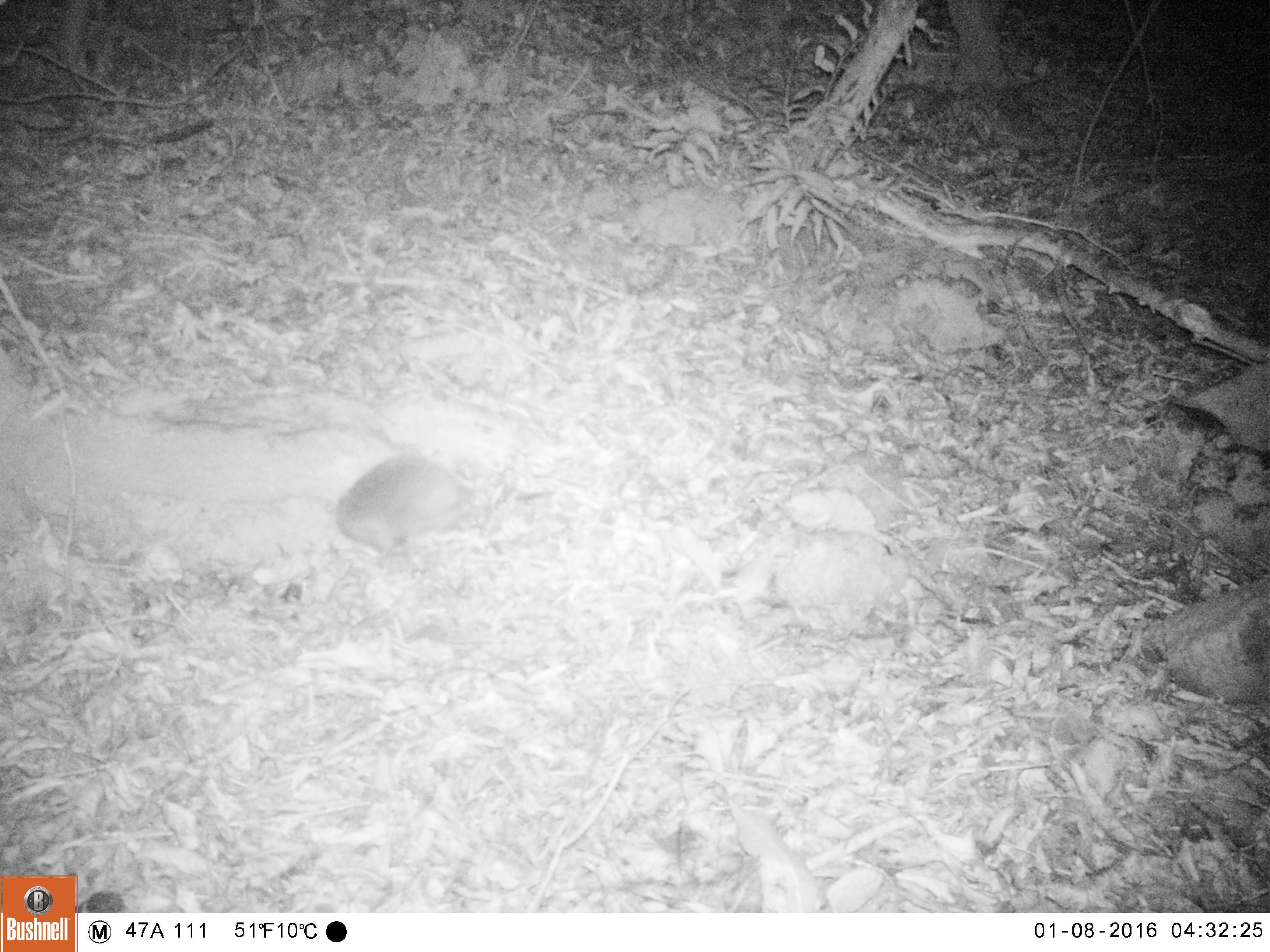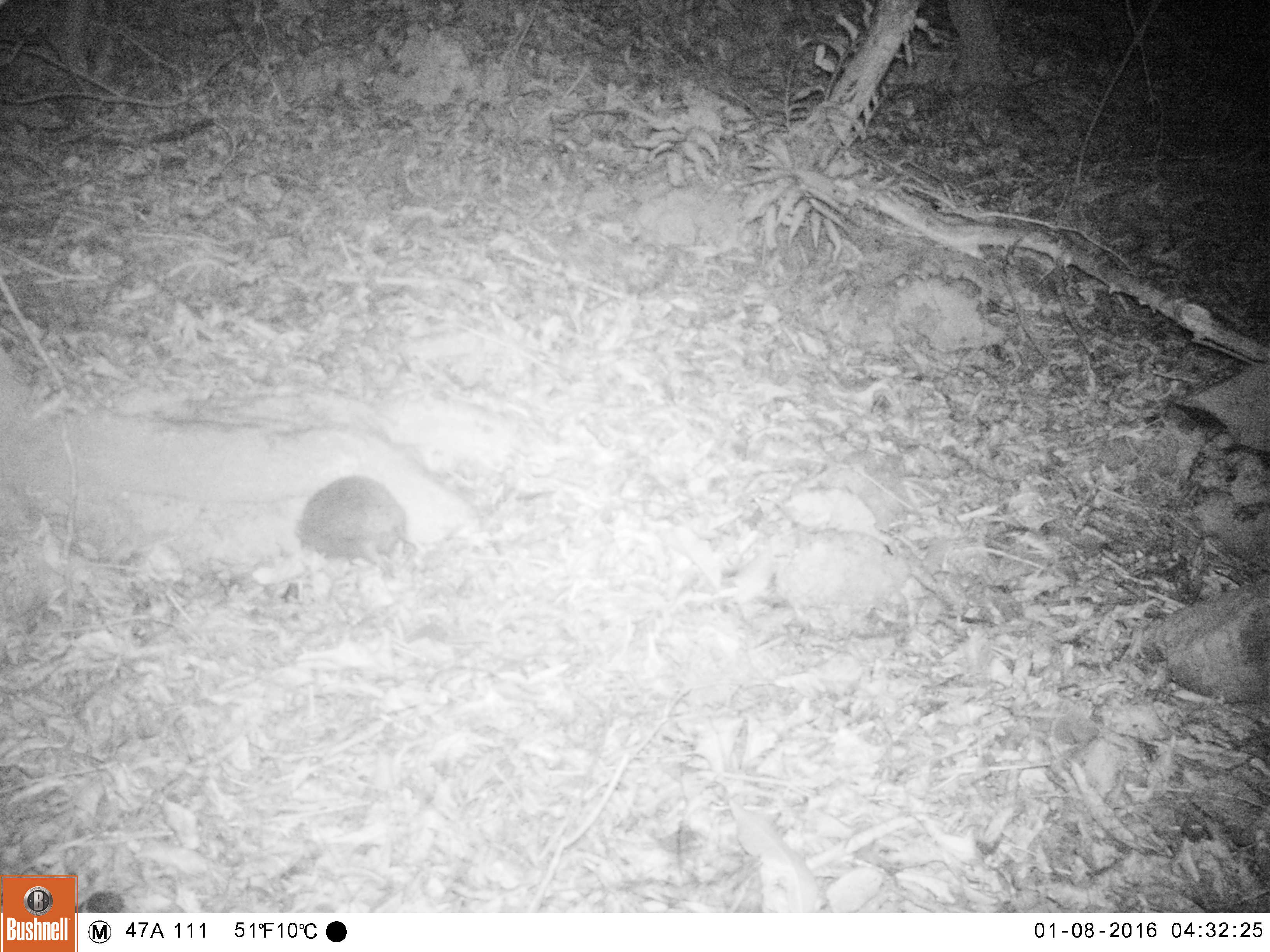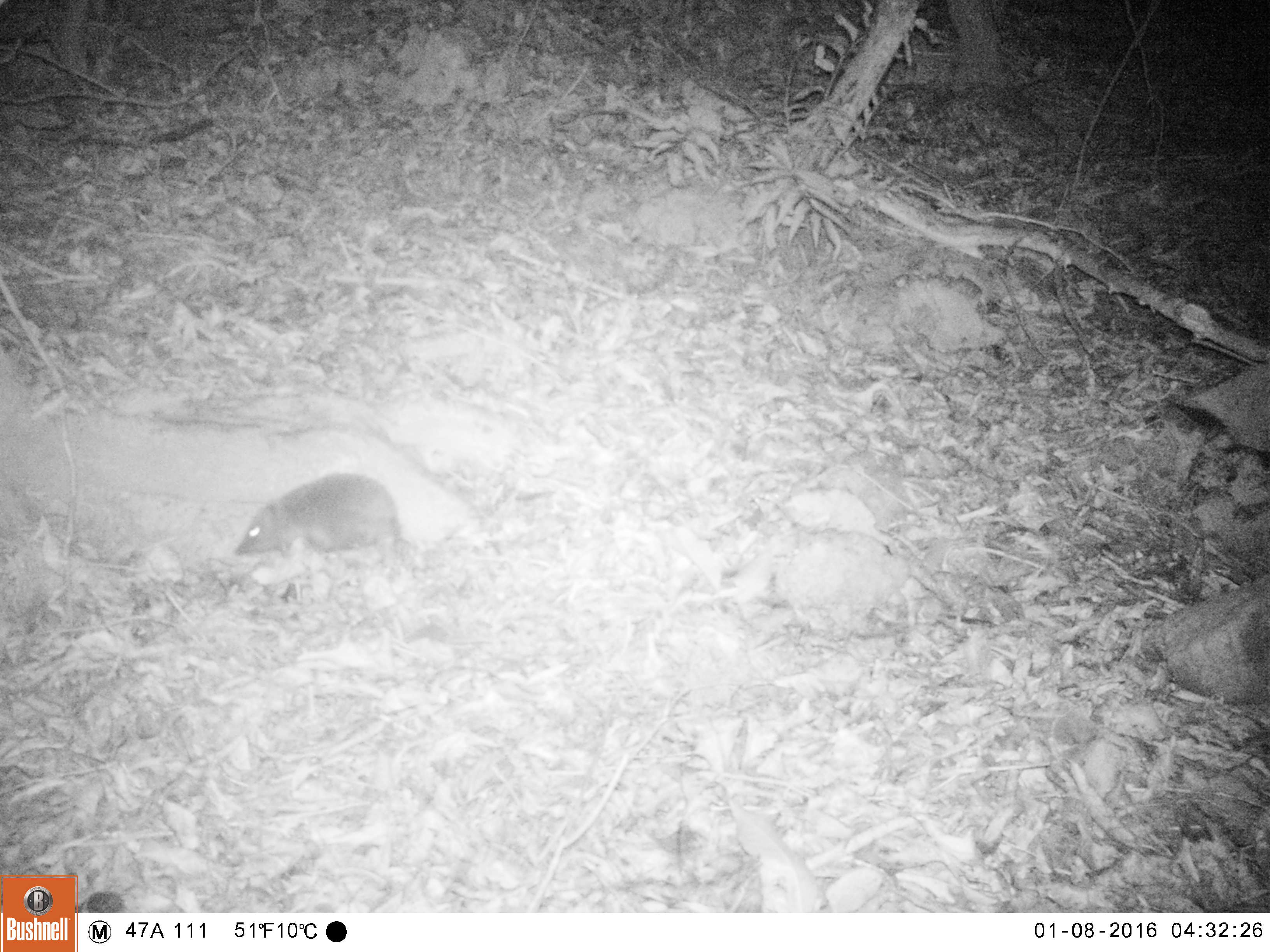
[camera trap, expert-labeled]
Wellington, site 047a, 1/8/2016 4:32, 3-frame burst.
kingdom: Animalia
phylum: Chordata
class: Mammalia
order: Eulipotyphla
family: Erinaceidae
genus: Erinaceus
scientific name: Erinaceus europaeus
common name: hedgehog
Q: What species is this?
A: Hedgehog (Erinaceus europaeus).